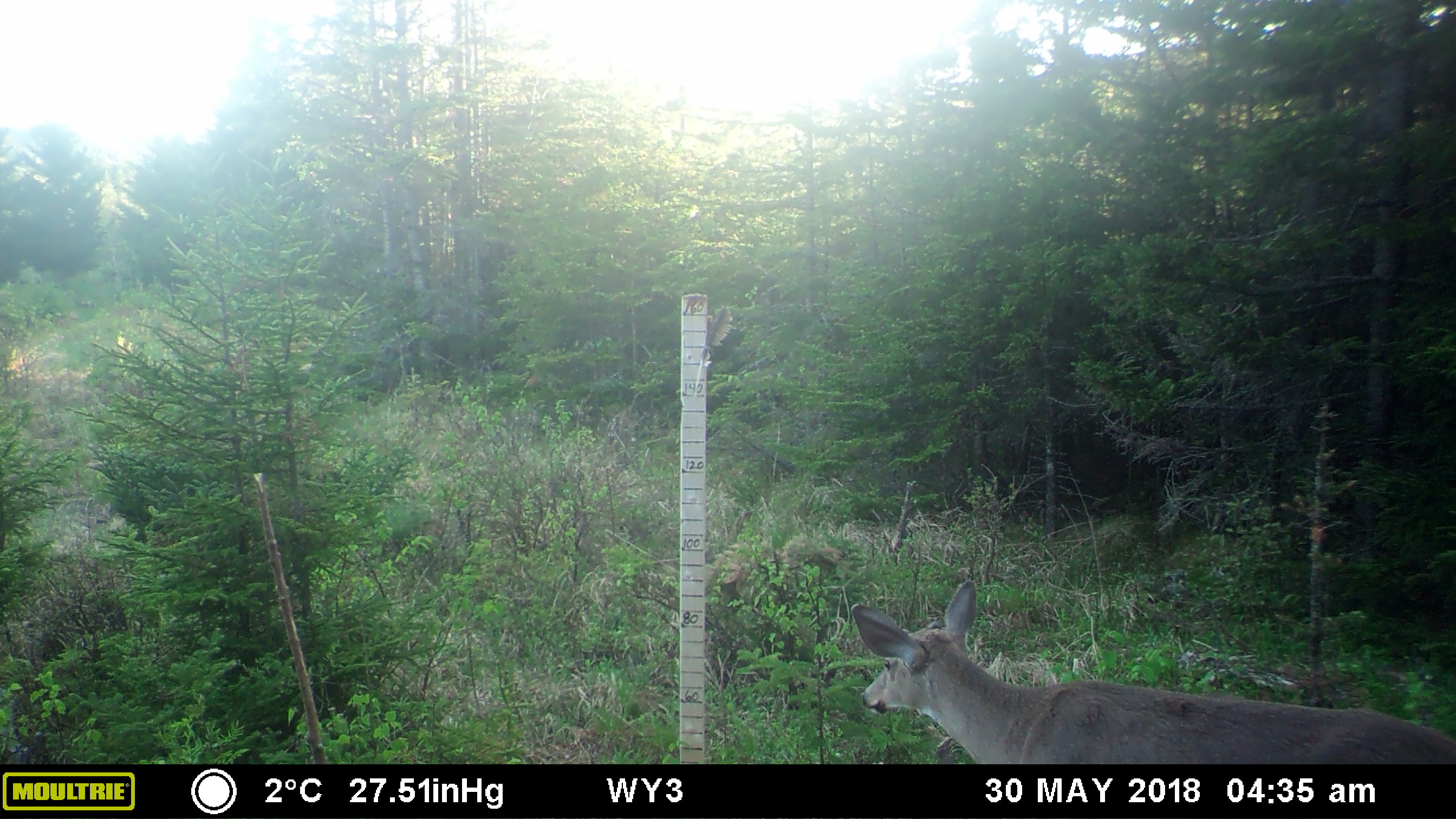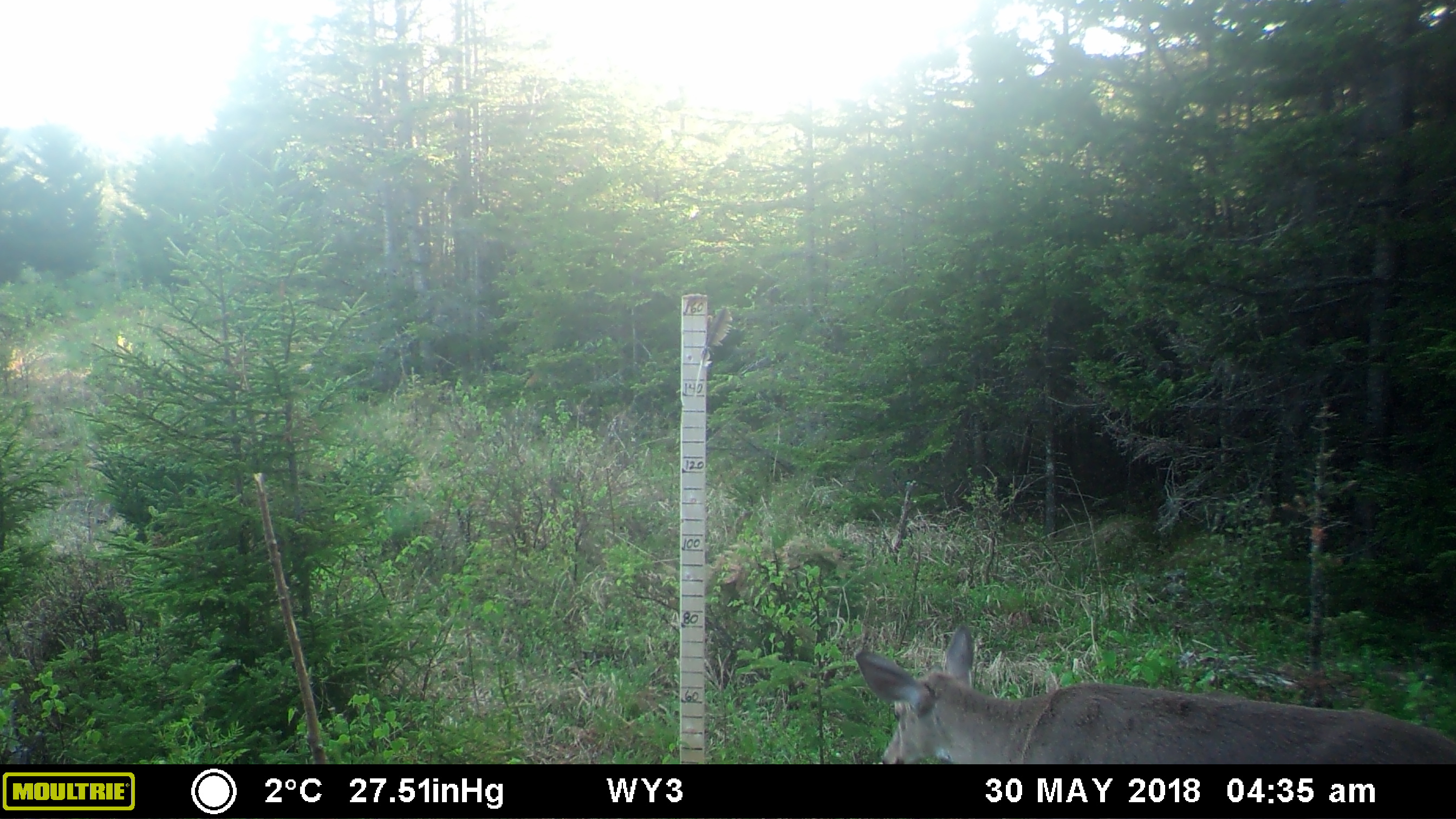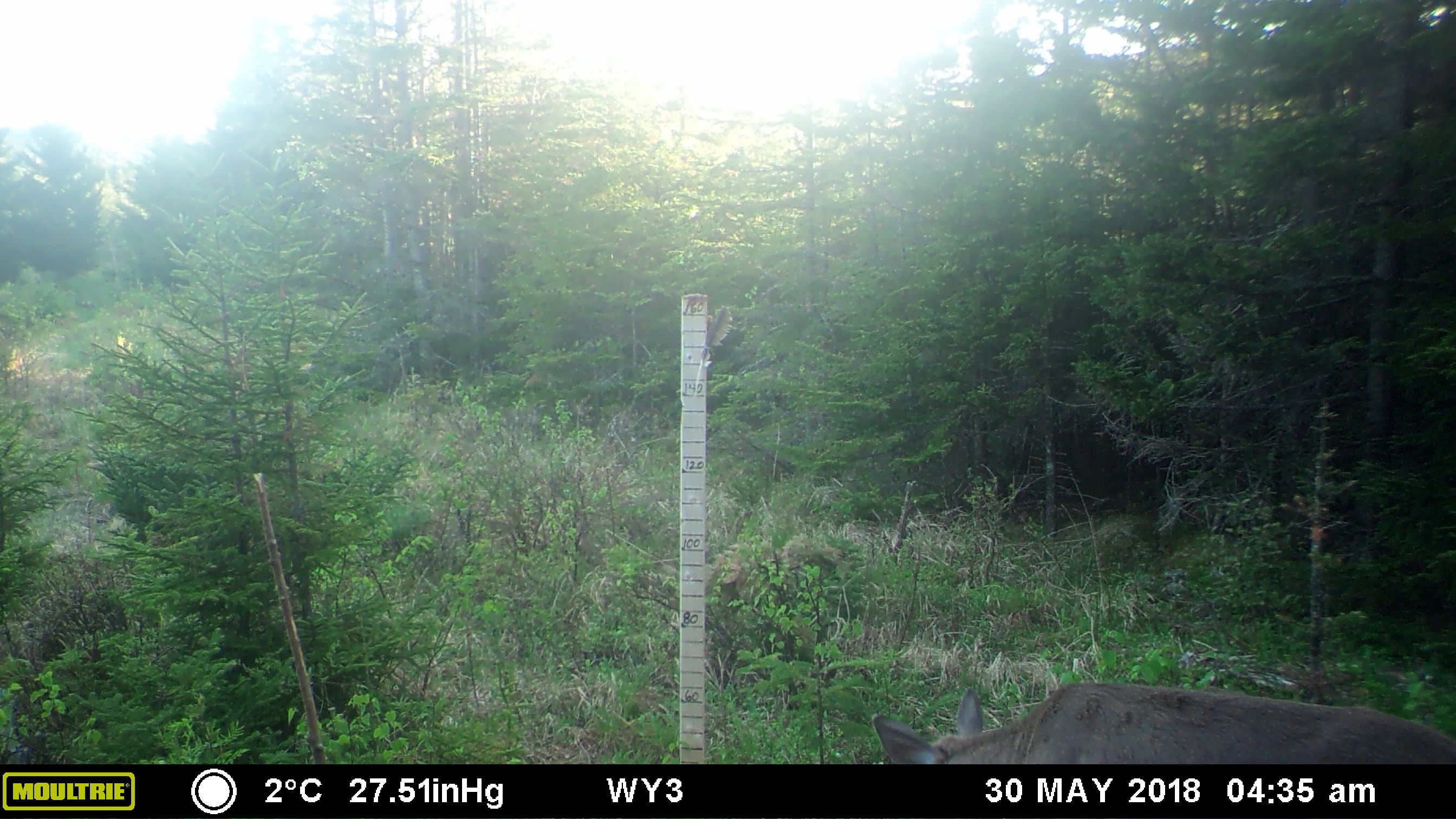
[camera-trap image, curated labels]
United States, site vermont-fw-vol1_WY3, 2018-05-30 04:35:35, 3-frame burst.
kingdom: Animalia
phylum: Chordata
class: Mammalia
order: Artiodactyla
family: Cervidae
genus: Odocoileus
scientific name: Odocoileus virginianus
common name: white-tailed deer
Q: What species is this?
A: White-tailed deer (Odocoileus virginianus).